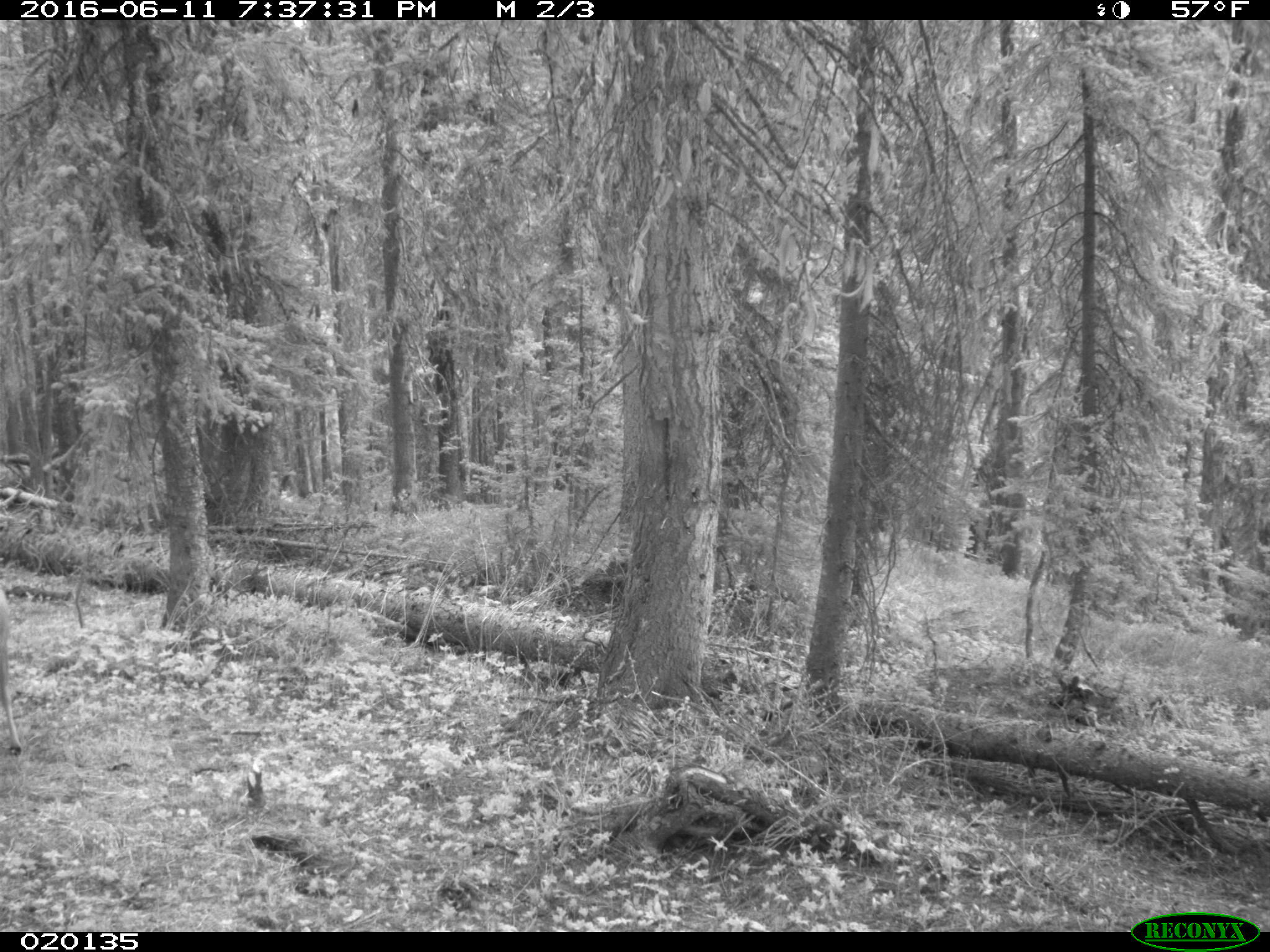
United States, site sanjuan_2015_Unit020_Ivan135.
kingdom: Animalia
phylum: Chordata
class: Mammalia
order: Artiodactyla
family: Cervidae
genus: Odocoileus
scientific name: Odocoileus hemionus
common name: mule deer